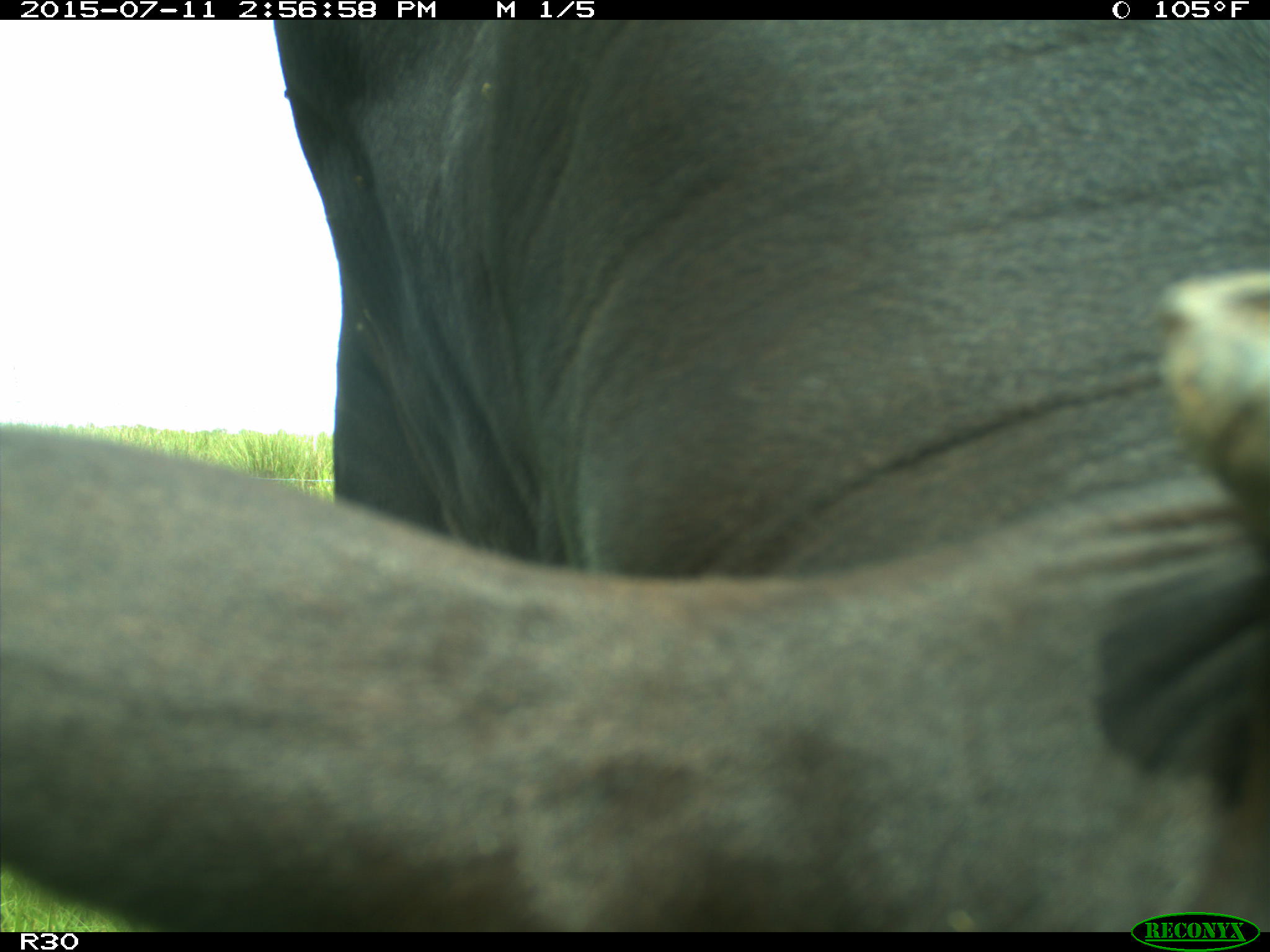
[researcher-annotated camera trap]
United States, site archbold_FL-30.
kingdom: Animalia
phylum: Chordata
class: Mammalia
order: Artiodactyla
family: Bovidae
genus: Bos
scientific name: Bos taurus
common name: domestic cow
Bos taurus (domestic cow).